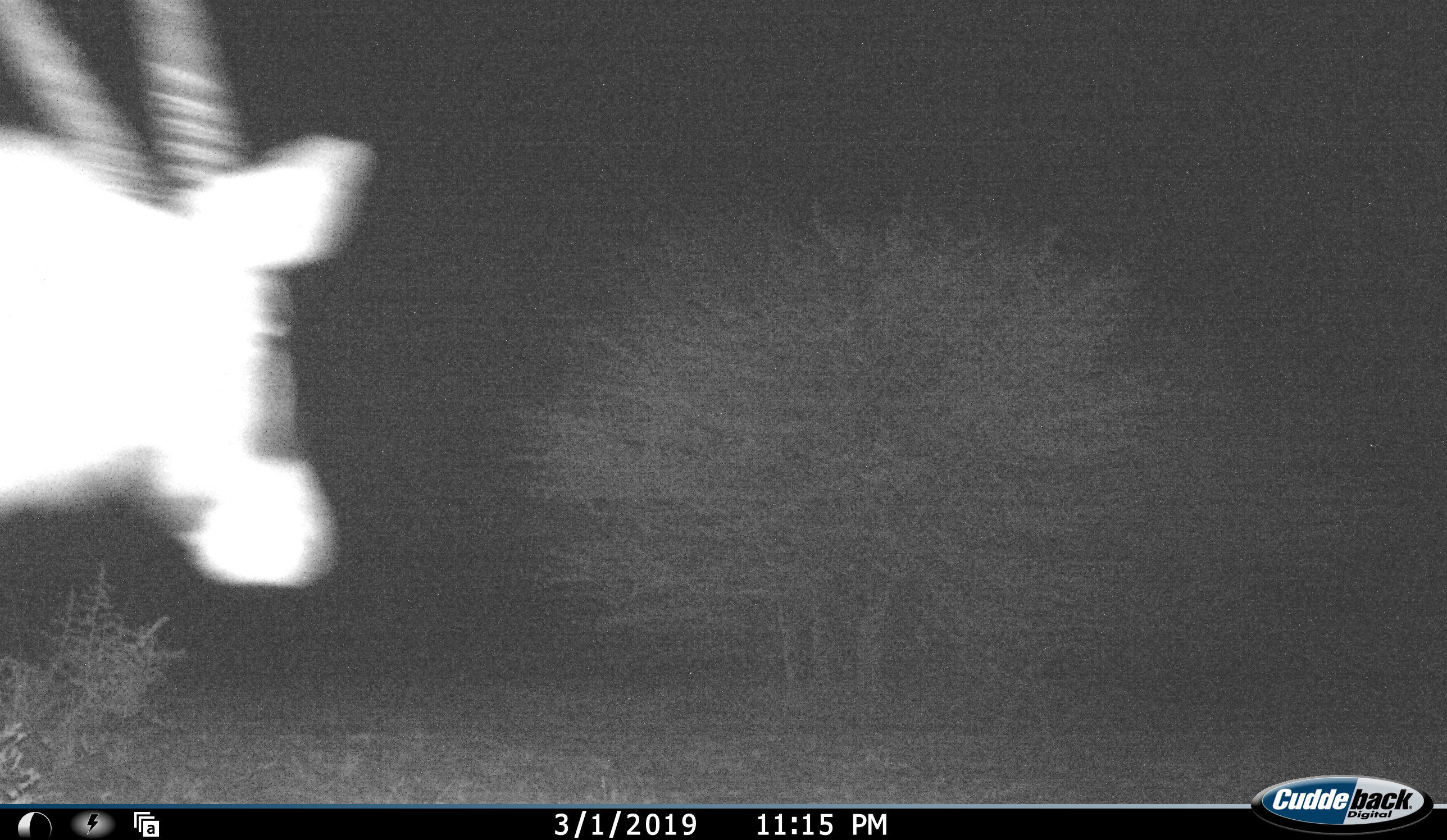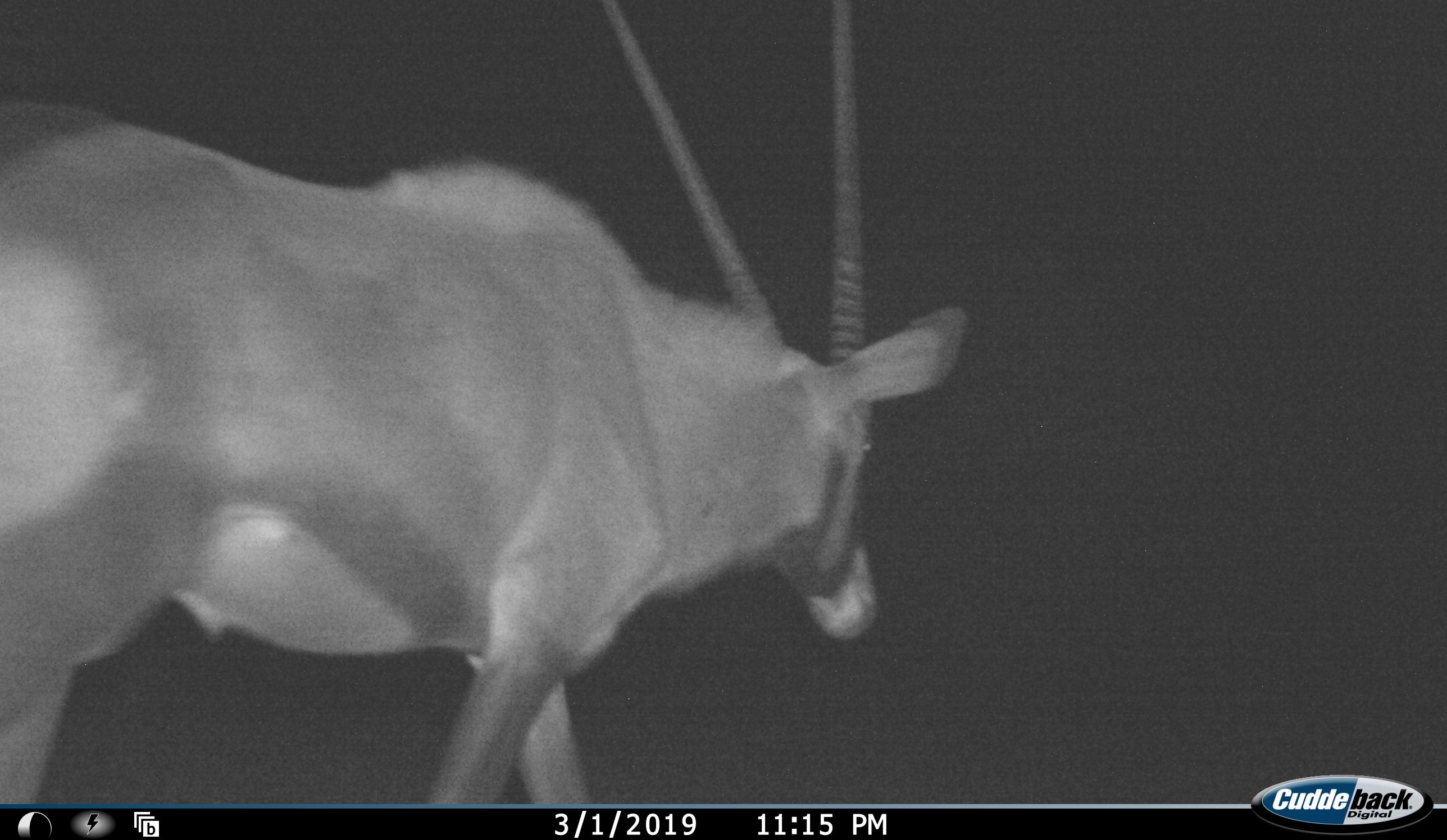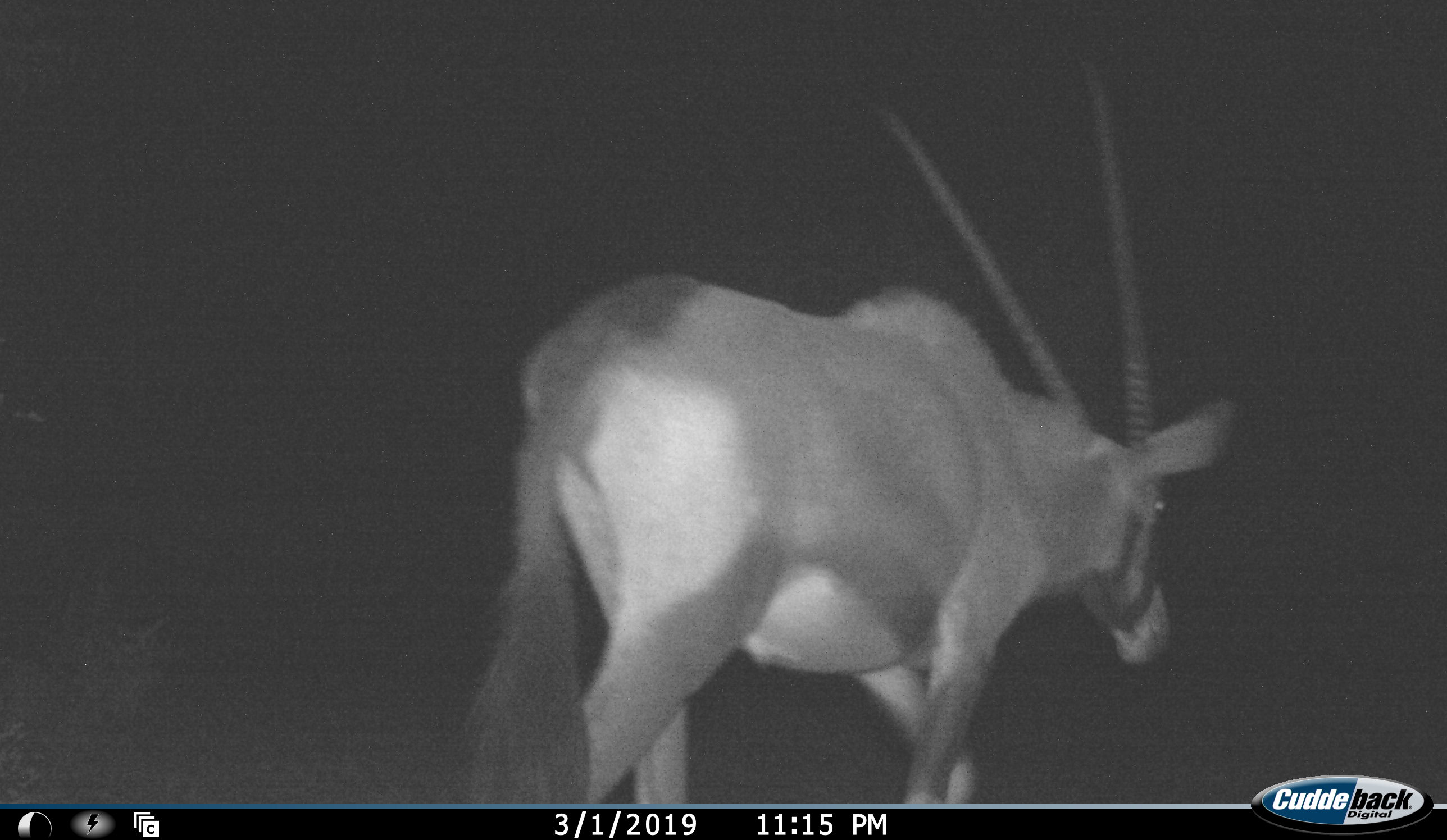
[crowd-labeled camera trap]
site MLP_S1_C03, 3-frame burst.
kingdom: Animalia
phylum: Chordata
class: Mammalia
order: Artiodactyla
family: Bovidae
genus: Oryx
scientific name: Oryx gazella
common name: gemsbok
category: oryx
Oryx (gemsbok) (Oryx gazella), count 1. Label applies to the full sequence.